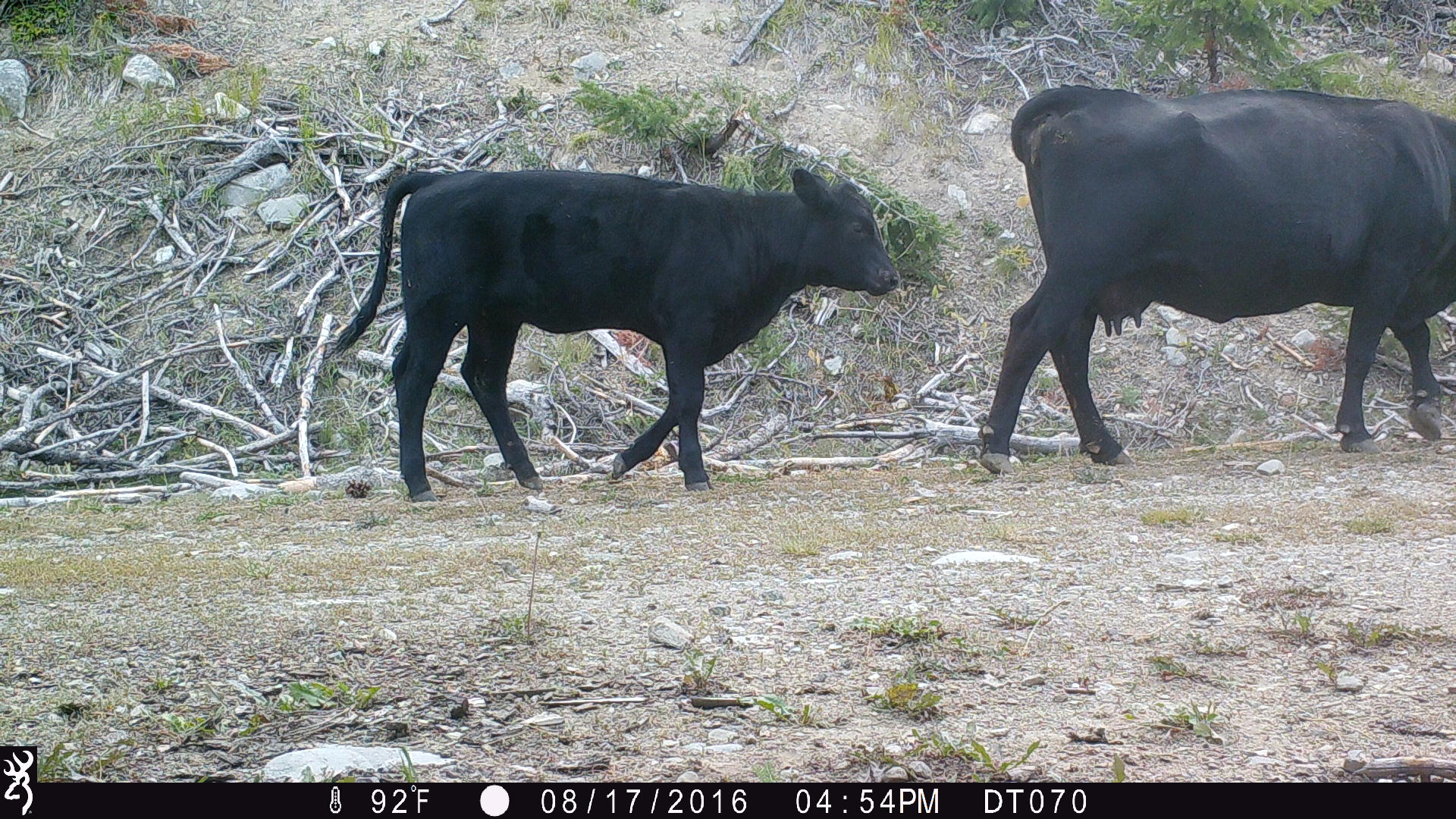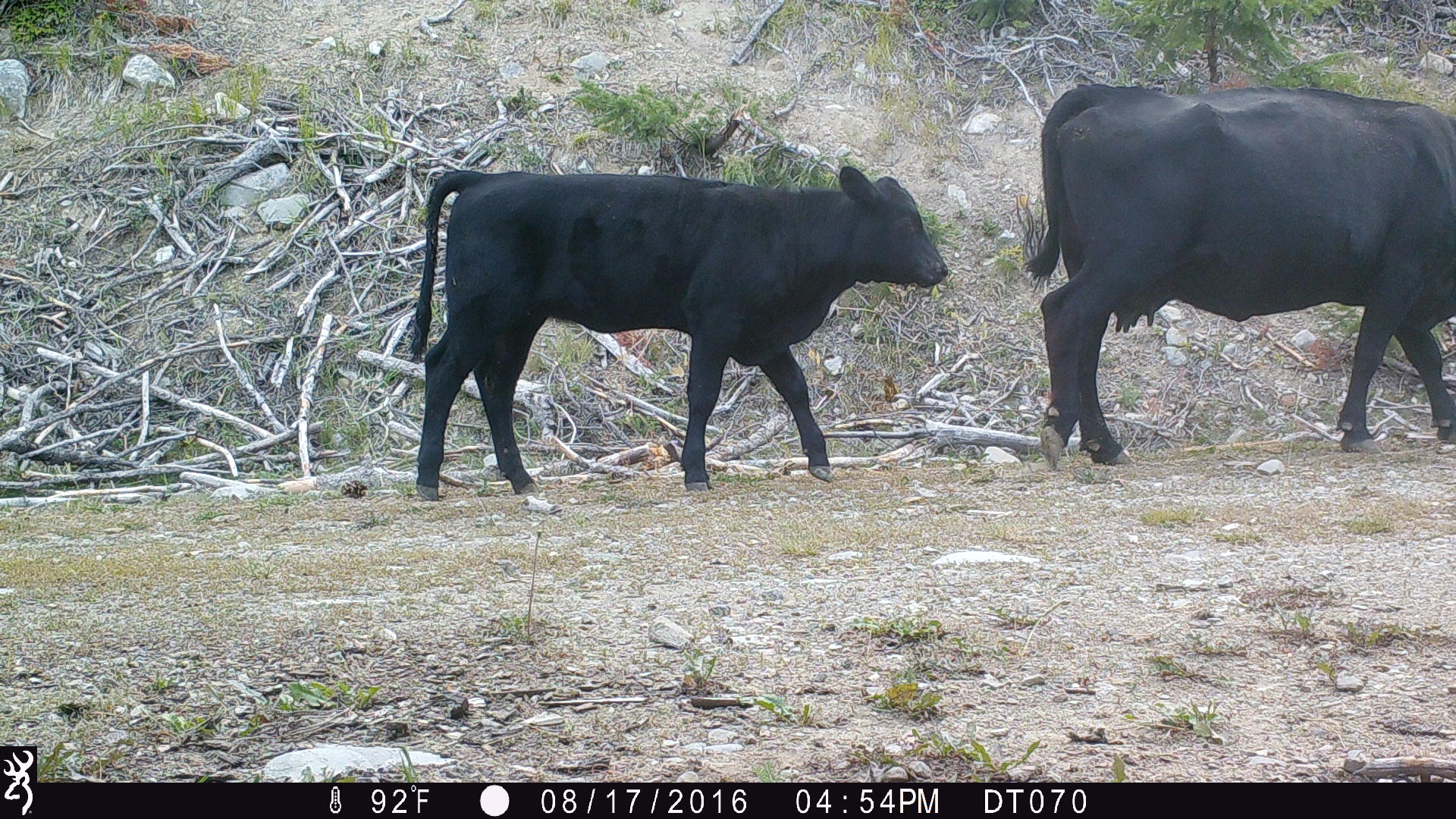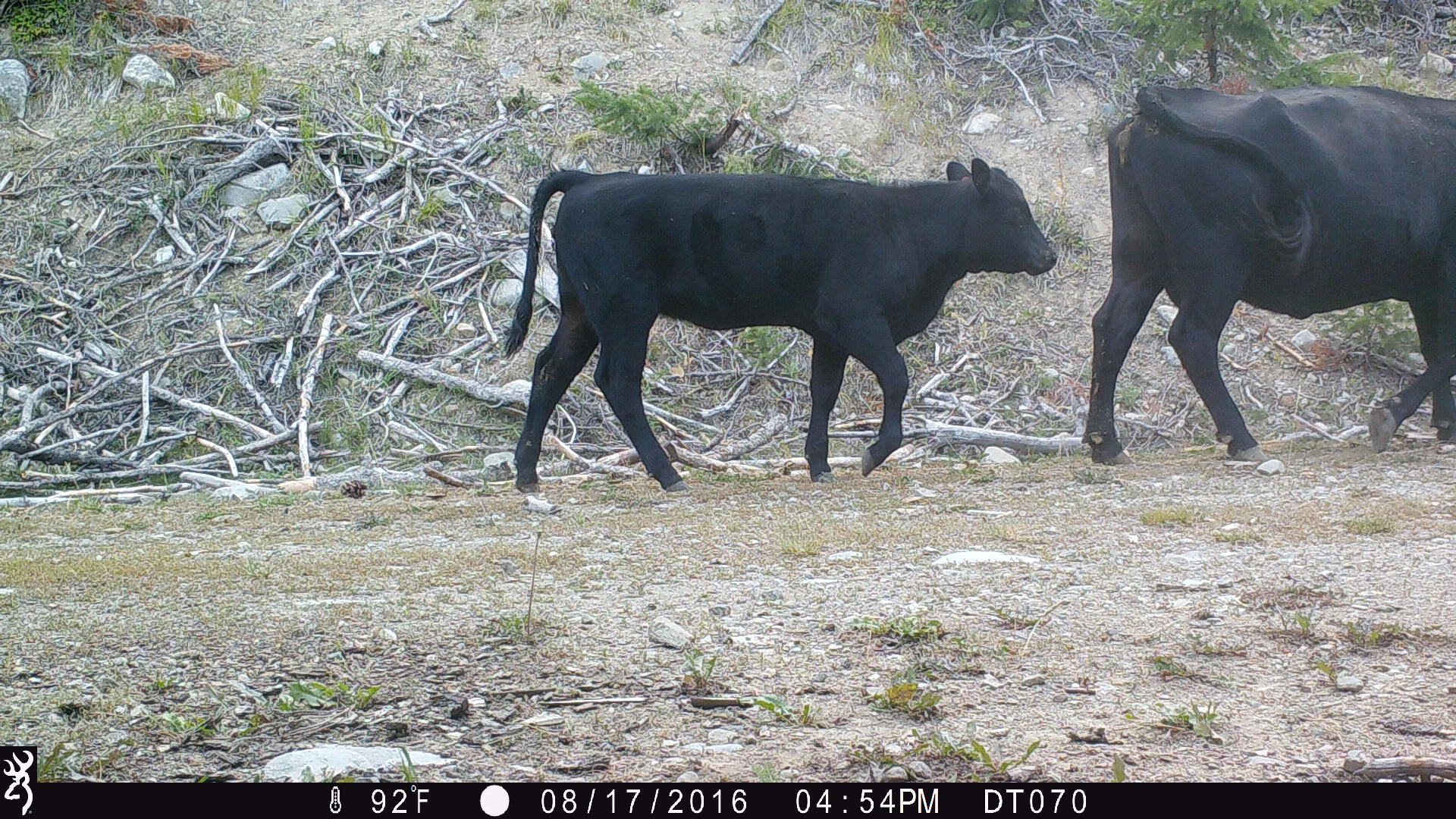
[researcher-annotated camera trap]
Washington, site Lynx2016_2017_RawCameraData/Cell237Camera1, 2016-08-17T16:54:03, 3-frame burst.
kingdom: Animalia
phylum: Chordata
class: Mammalia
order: Artiodactyla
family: Bovidae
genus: Bos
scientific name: Bos taurus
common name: domestic cattle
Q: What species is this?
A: Domestic cattle (Bos taurus).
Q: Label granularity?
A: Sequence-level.